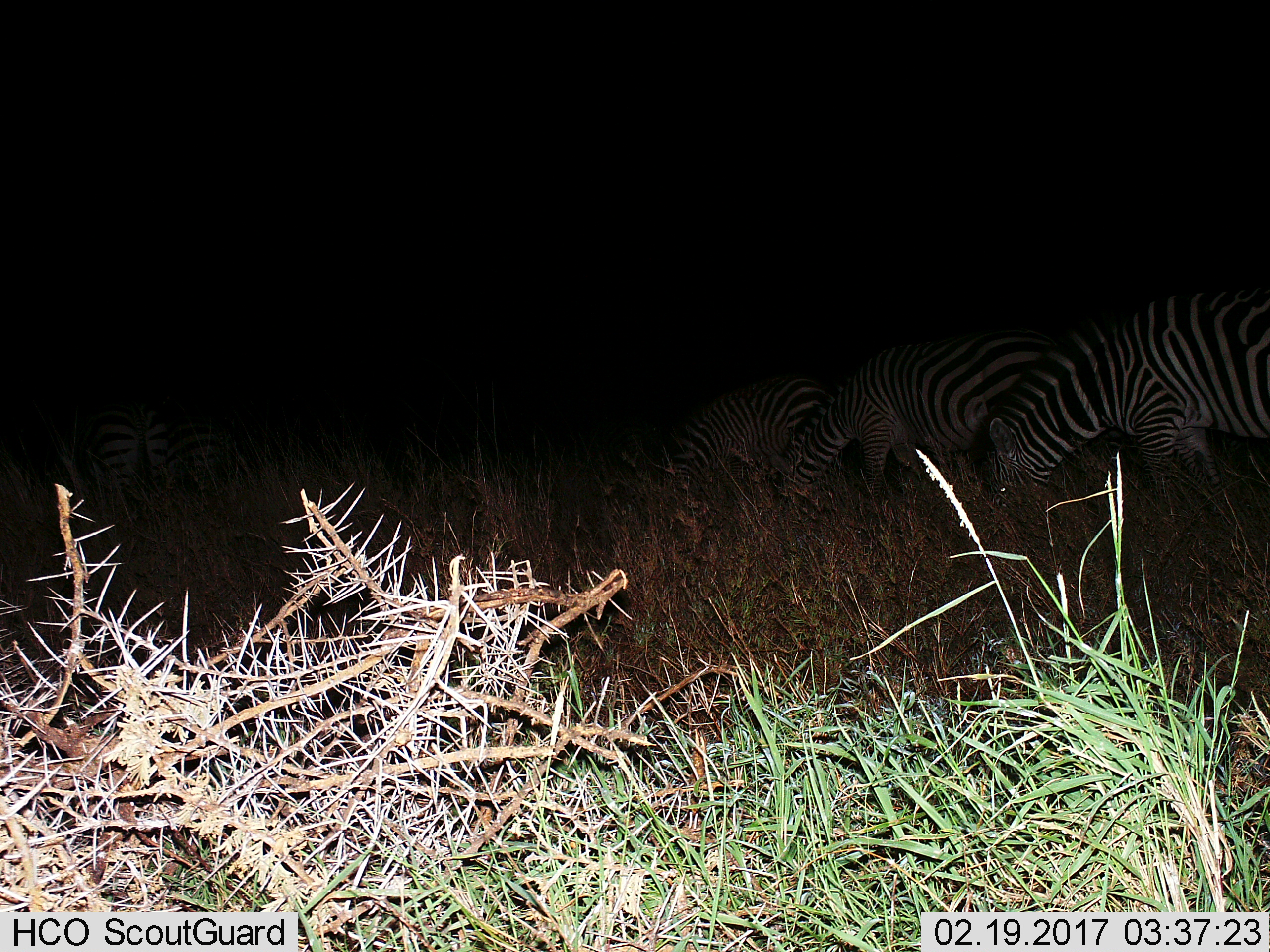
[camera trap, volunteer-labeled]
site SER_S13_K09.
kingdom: Animalia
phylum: Chordata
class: Mammalia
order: Perissodactyla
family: Equidae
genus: Equus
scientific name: Equus quagga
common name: plains zebra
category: zebraplains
Zebraplains (plains zebra) (Equus quagga), count 5. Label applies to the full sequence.